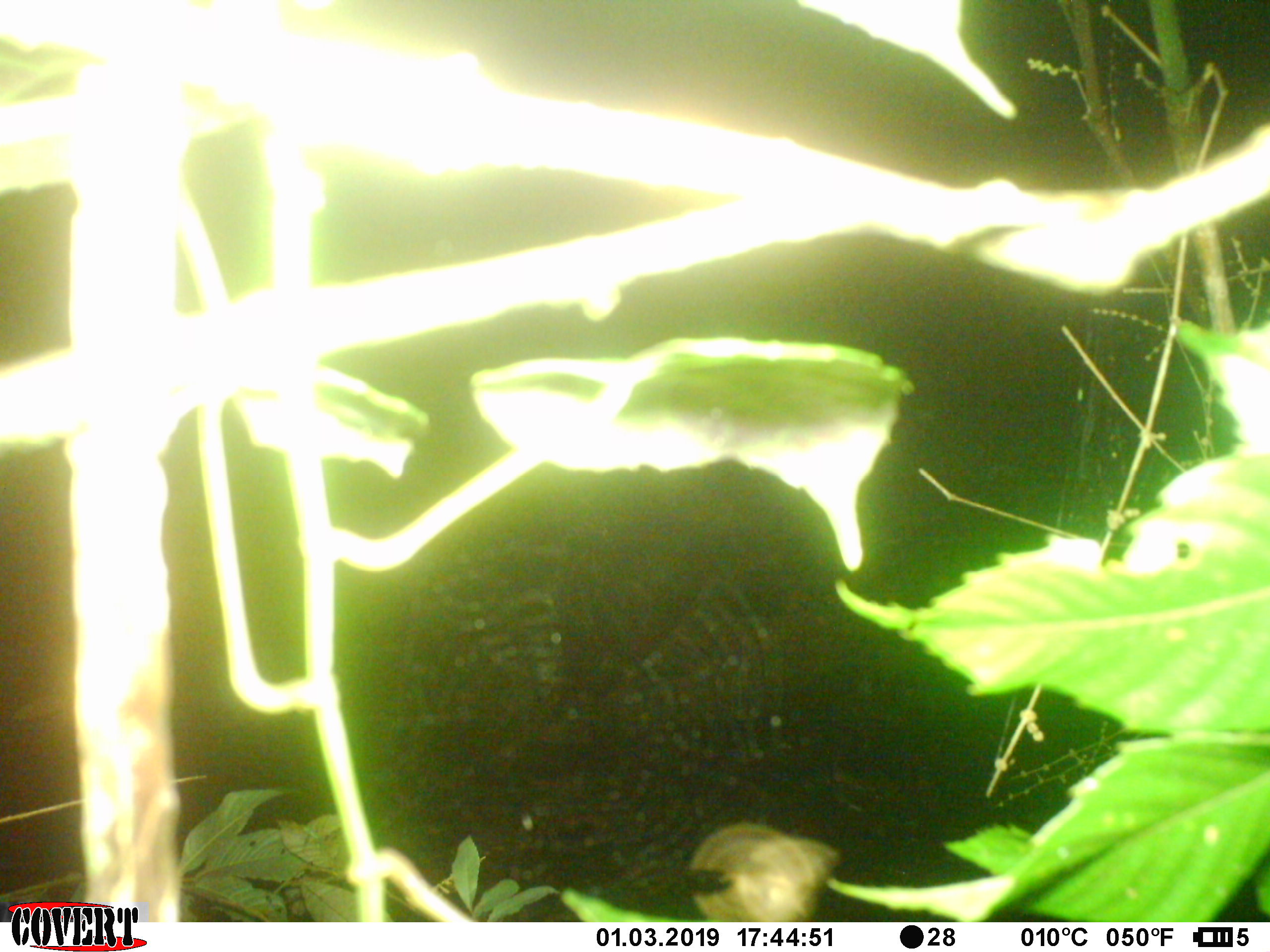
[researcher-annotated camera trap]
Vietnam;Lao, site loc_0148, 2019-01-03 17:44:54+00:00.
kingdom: Animalia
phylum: Arthropoda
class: Insecta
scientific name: Insecta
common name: insect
Insect (Insecta). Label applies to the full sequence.